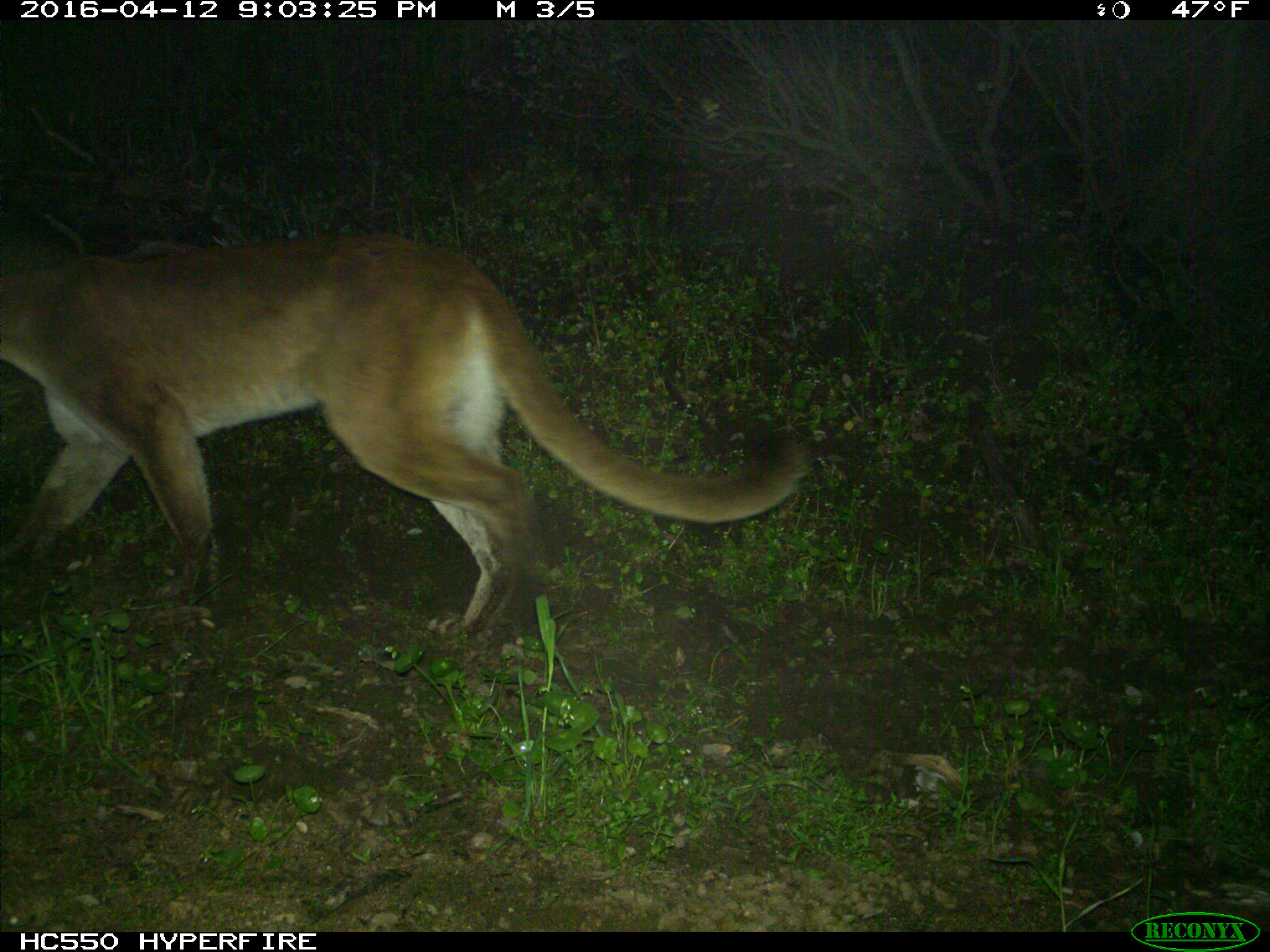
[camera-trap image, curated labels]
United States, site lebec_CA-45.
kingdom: Animalia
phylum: Chordata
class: Mammalia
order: Carnivora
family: Felidae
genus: Puma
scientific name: Puma concolor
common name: mountain lion